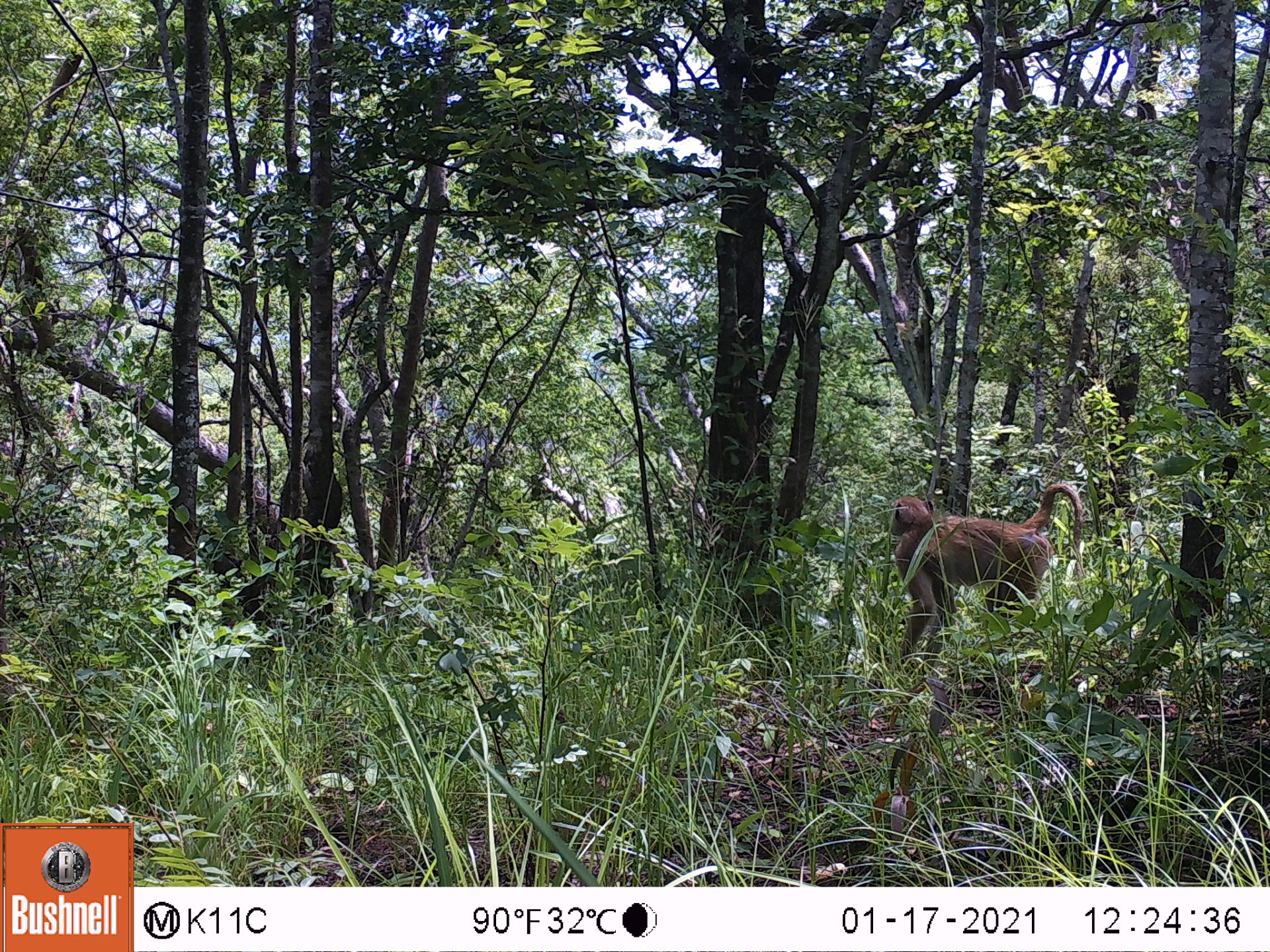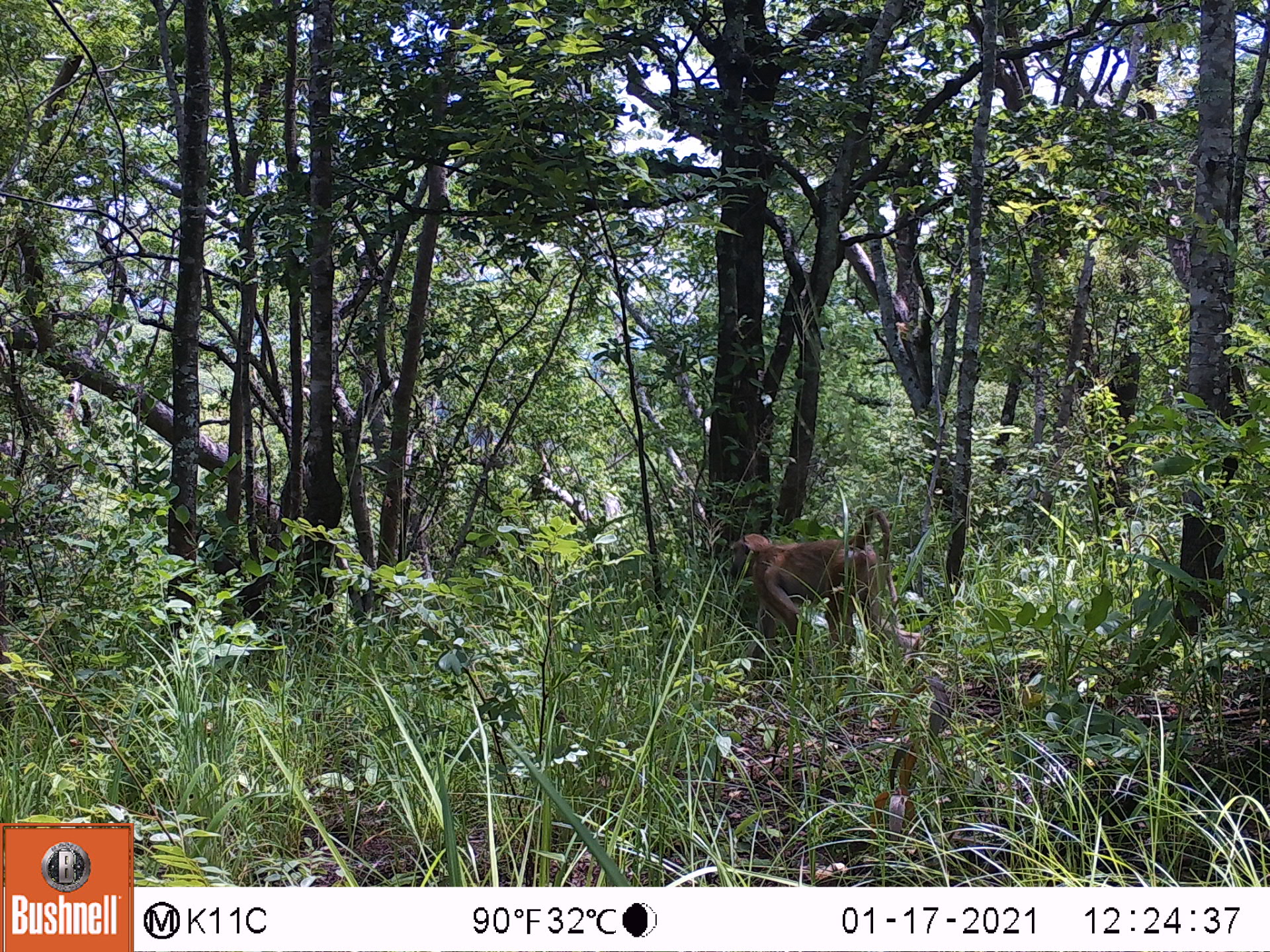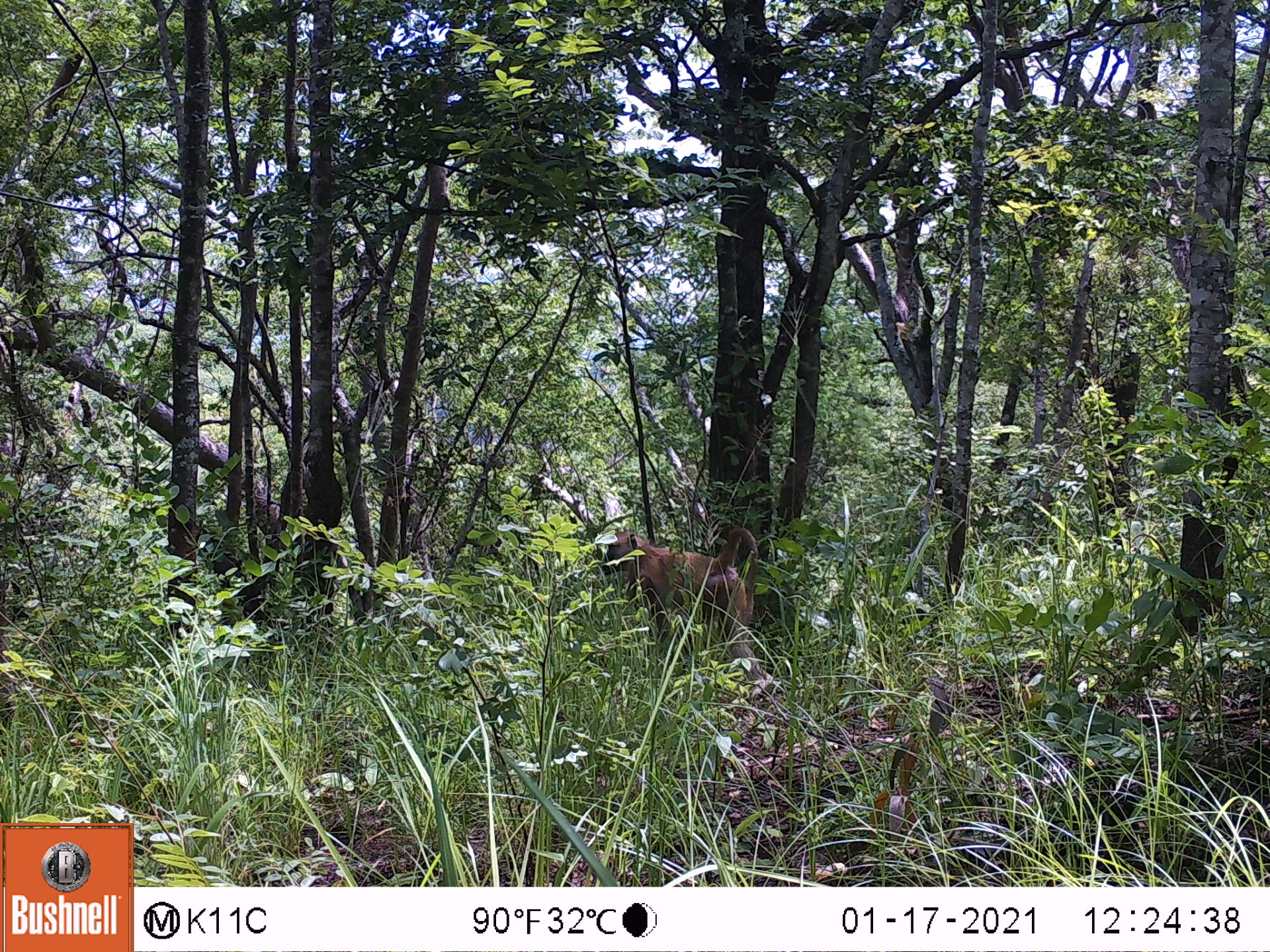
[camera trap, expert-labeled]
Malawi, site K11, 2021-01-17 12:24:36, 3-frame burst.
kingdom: Animalia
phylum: Chordata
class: Mammalia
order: Primates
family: Cercopithecidae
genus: Papio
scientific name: Papio cynocephalus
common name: yellow baboon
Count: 1.